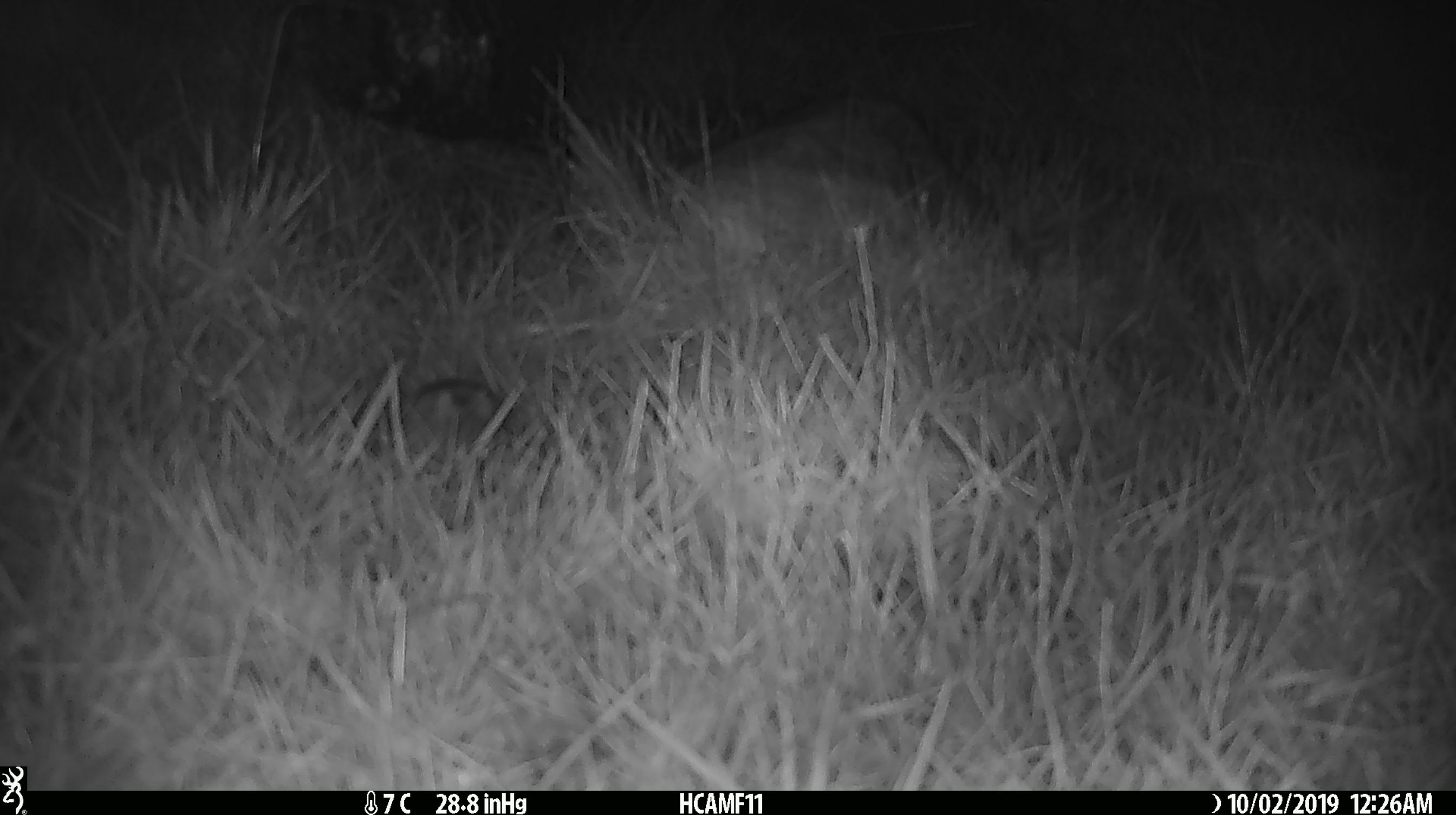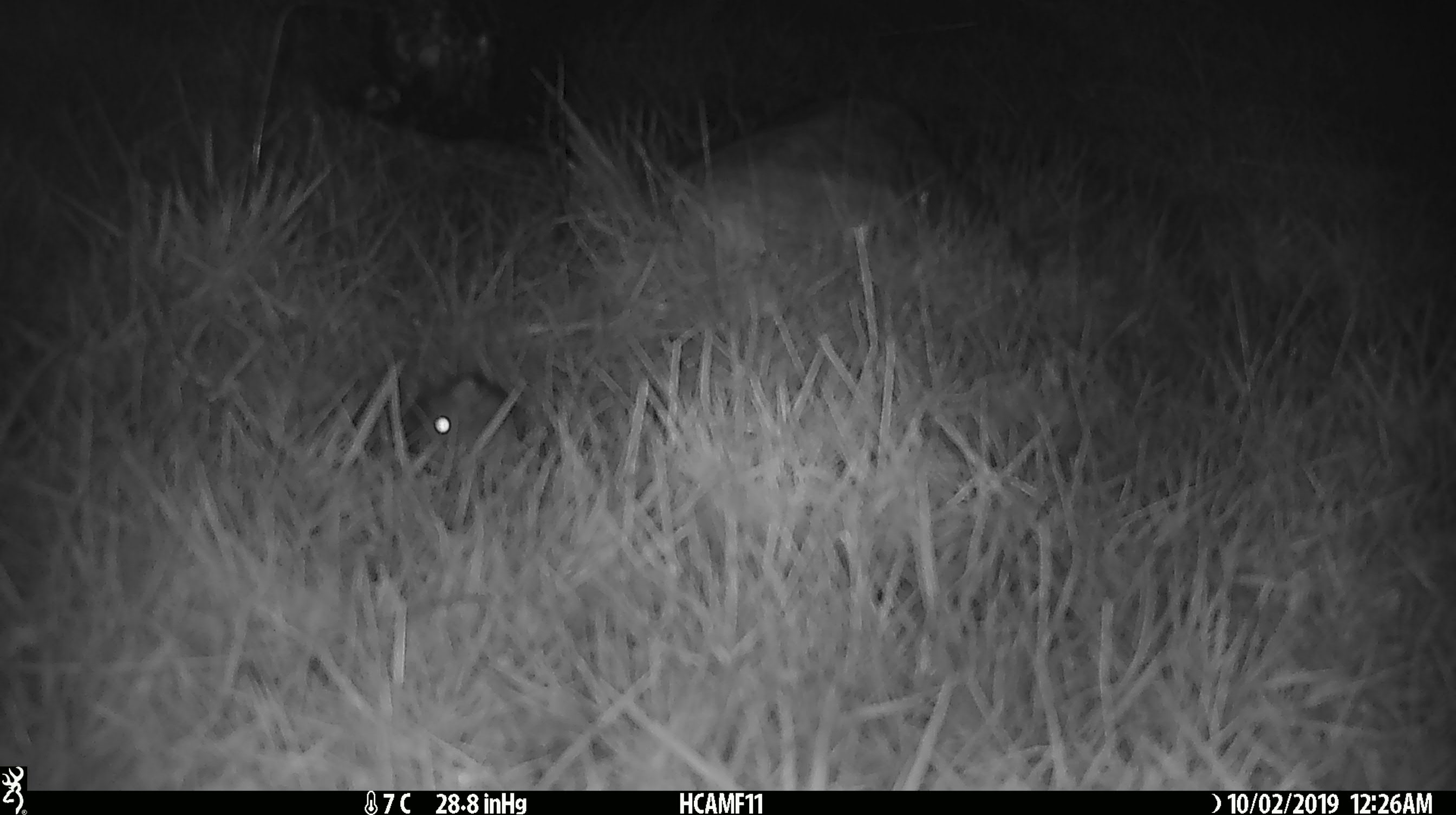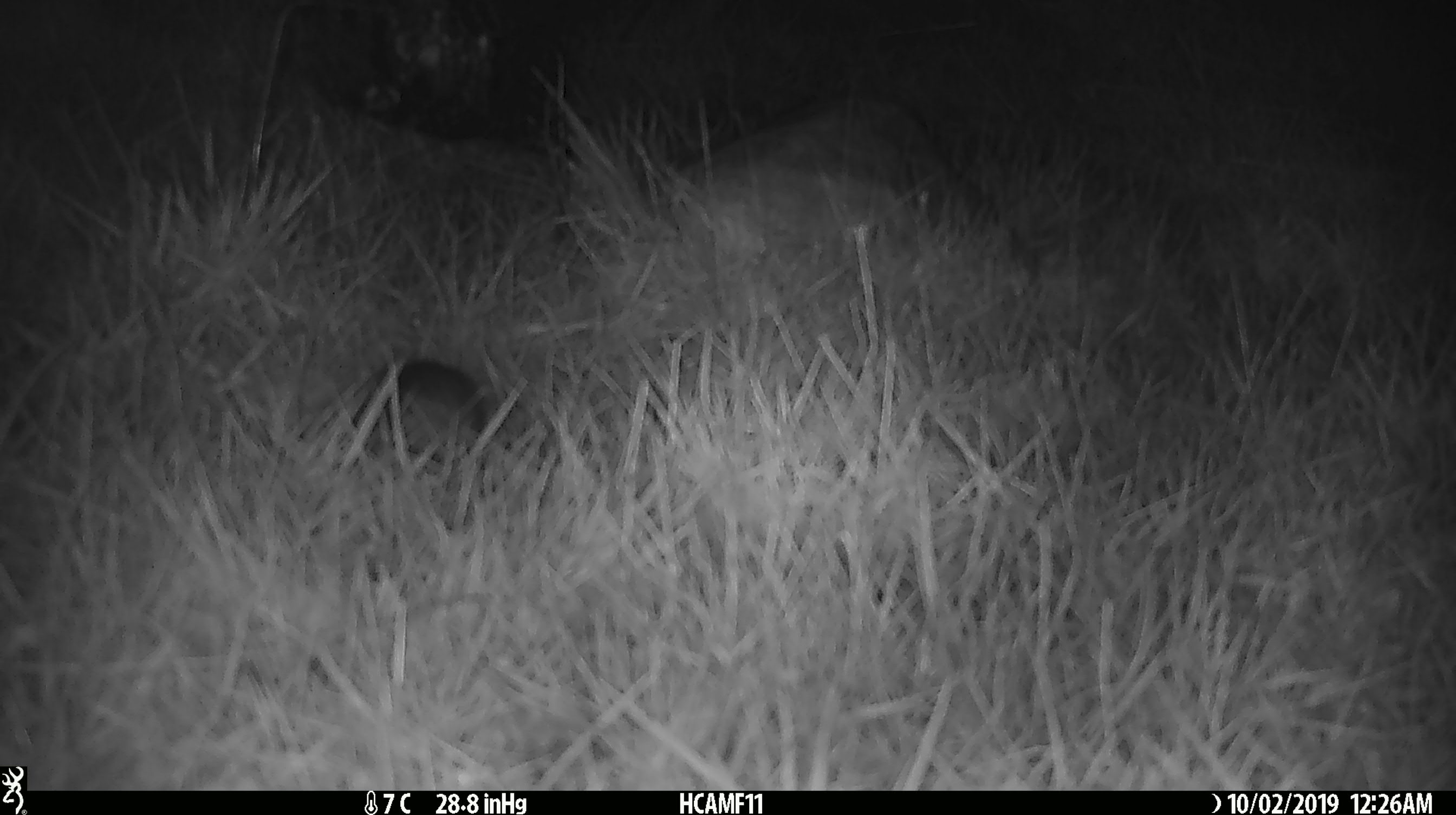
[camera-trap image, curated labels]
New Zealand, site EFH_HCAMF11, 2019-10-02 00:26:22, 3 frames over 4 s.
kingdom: Animalia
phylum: Chordata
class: Mammalia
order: Rodentia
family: Muridae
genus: Mus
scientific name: Mus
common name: mouse